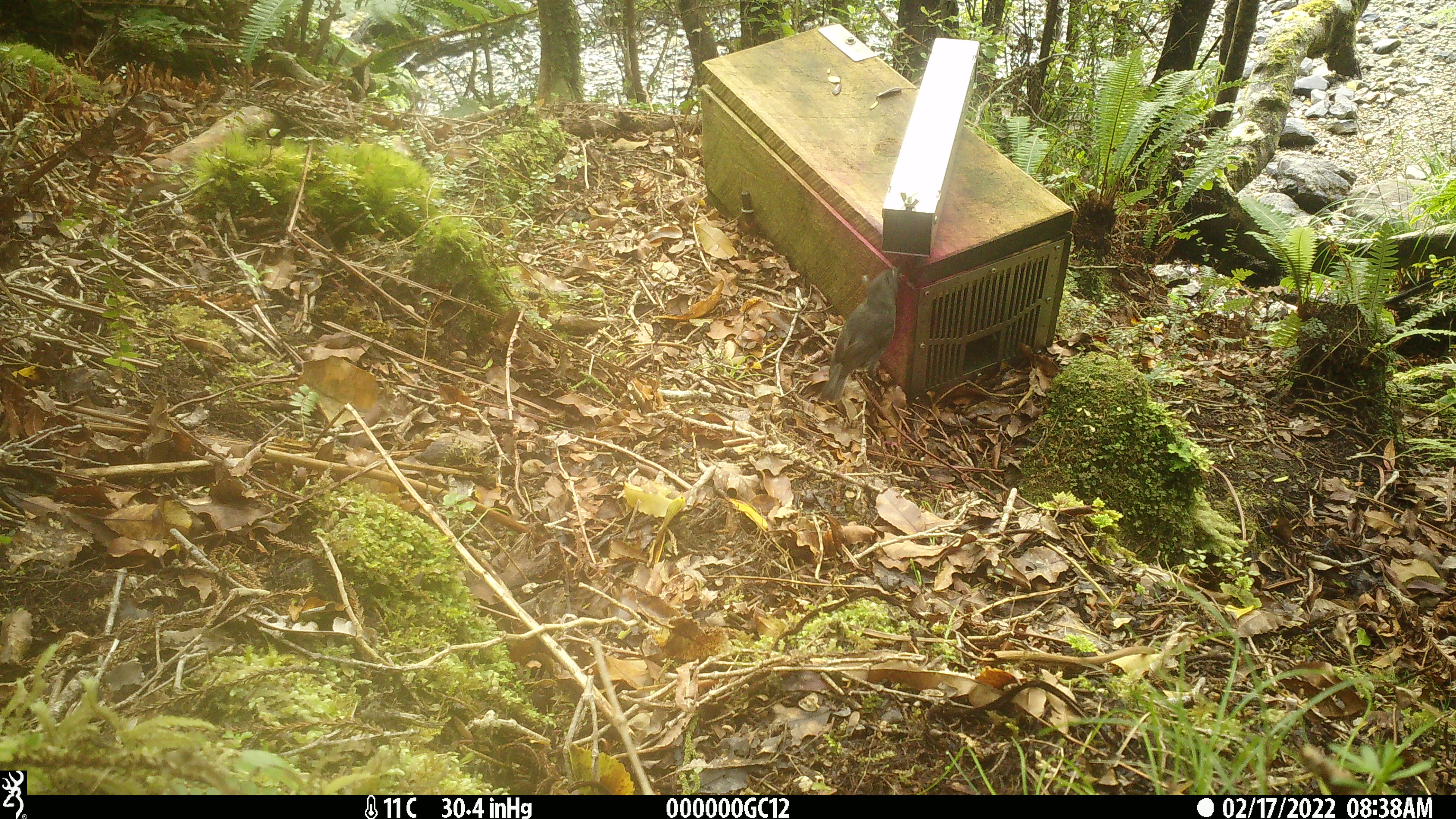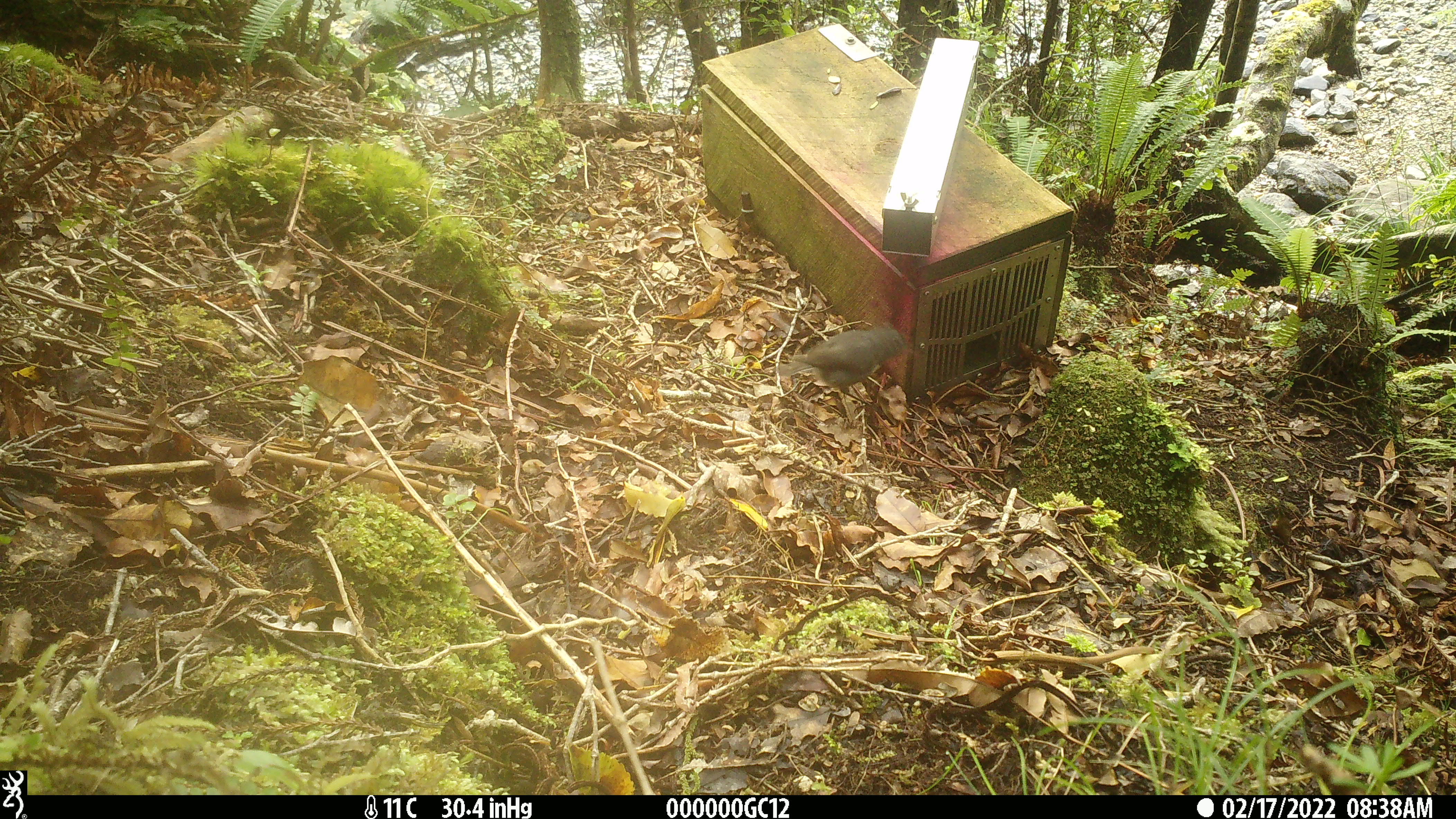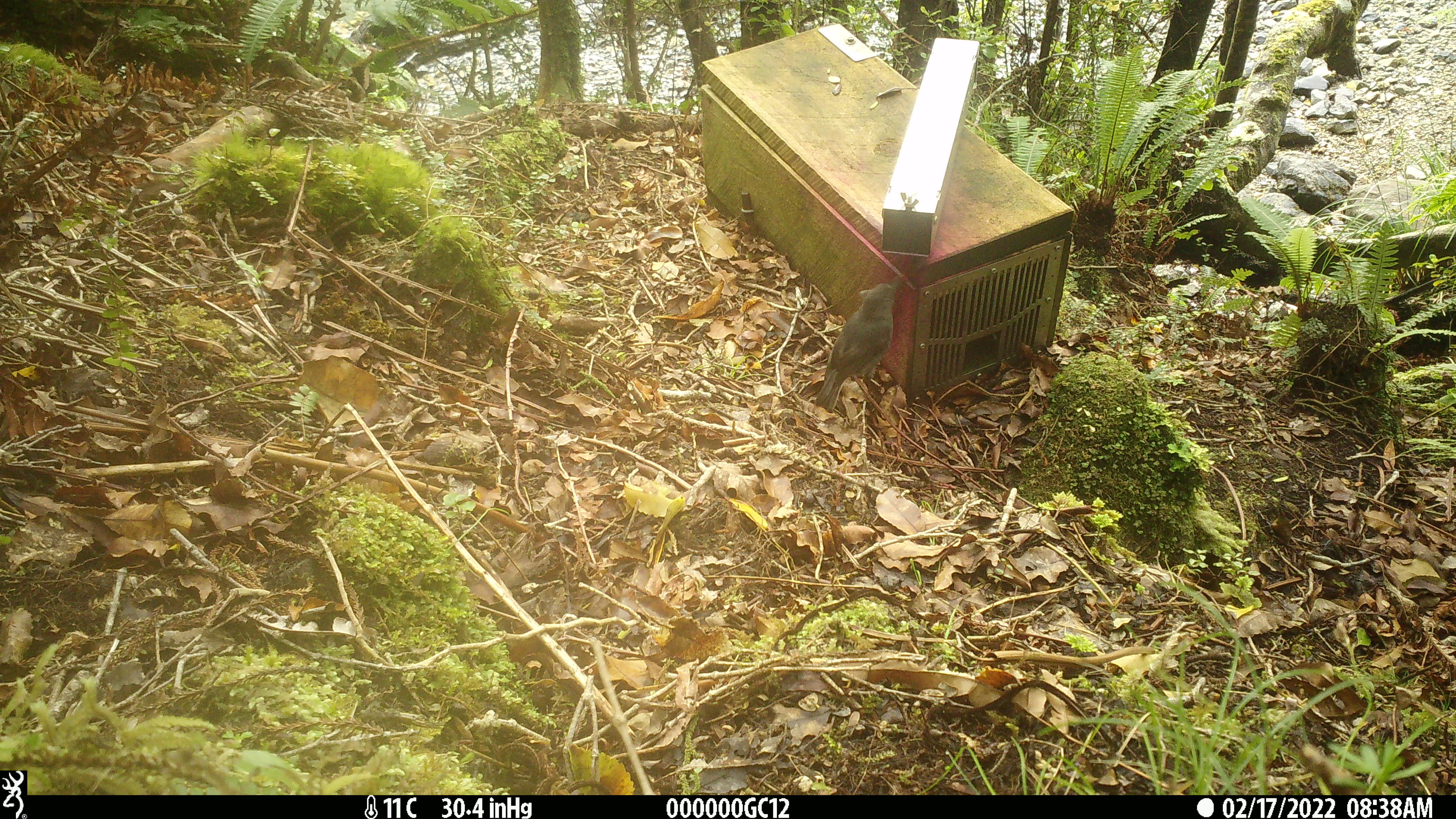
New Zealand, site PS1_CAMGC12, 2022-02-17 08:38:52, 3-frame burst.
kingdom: Animalia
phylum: Chordata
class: Aves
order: Passeriformes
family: Petroicidae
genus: Petroica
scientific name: Petroica australis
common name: new zealand robin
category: robin